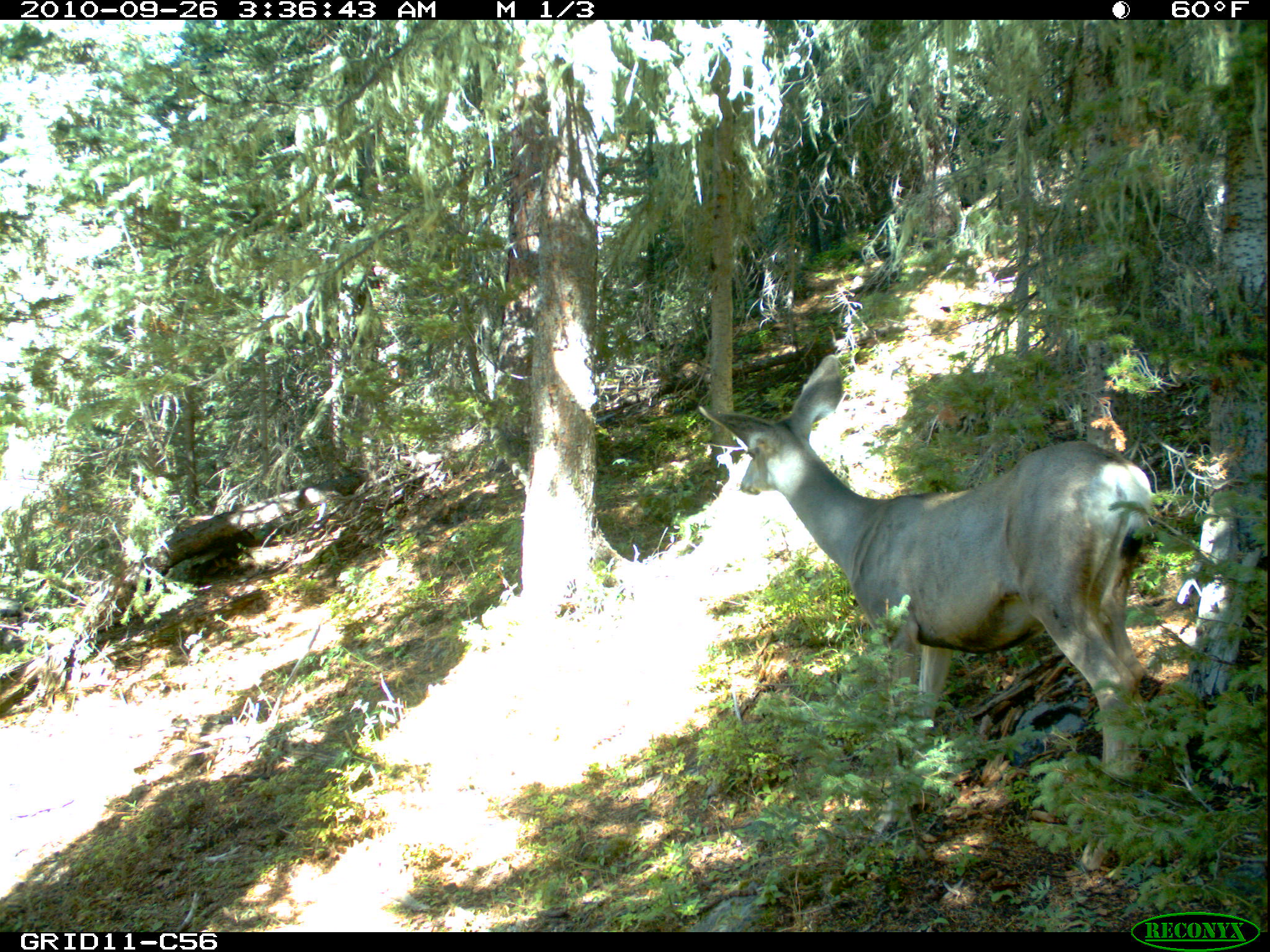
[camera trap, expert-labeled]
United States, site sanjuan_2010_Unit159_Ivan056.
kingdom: Animalia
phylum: Chordata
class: Mammalia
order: Artiodactyla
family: Cervidae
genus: Odocoileus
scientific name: Odocoileus hemionus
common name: mule deer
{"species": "Odocoileus hemionus (mule deer)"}